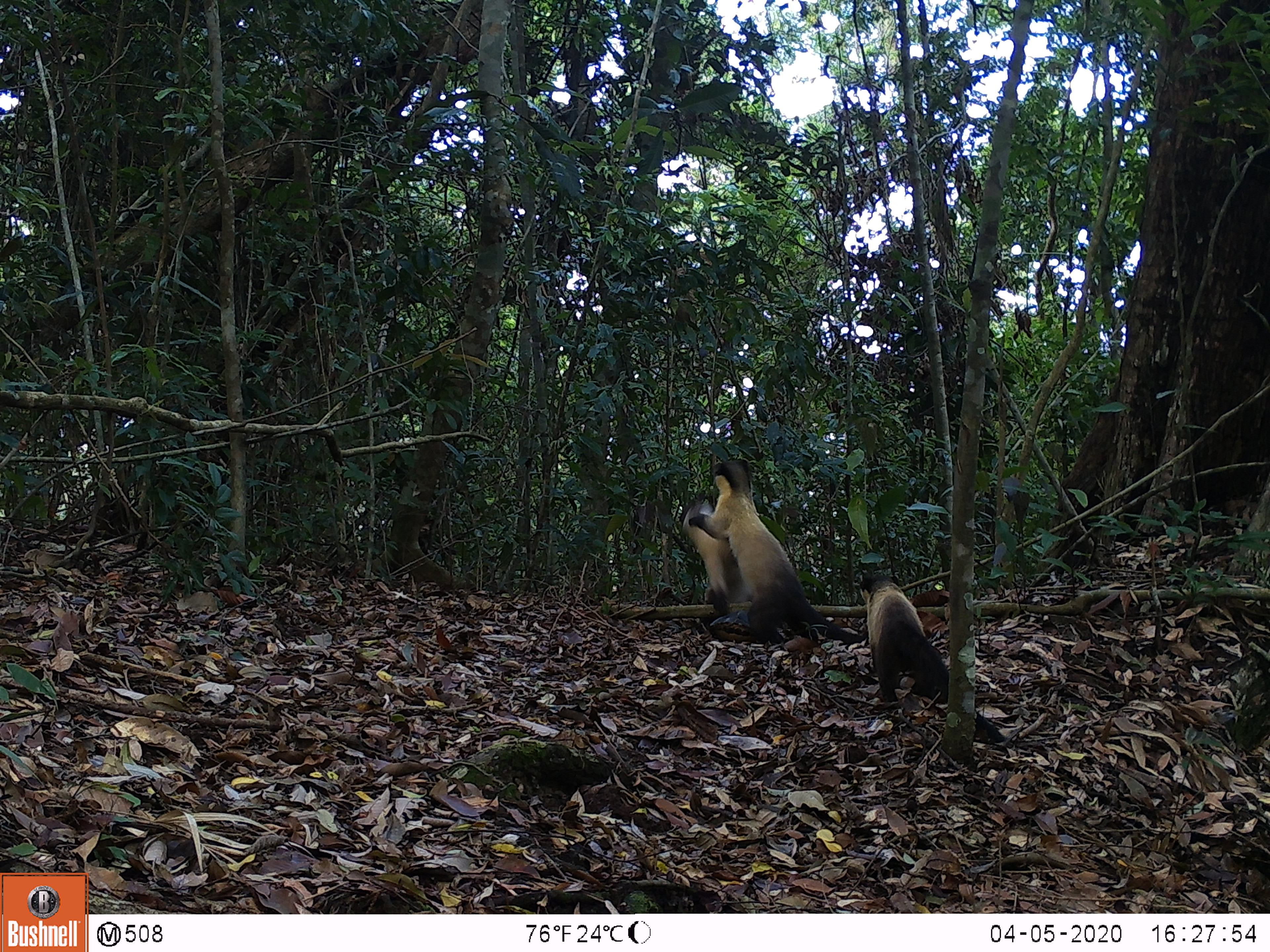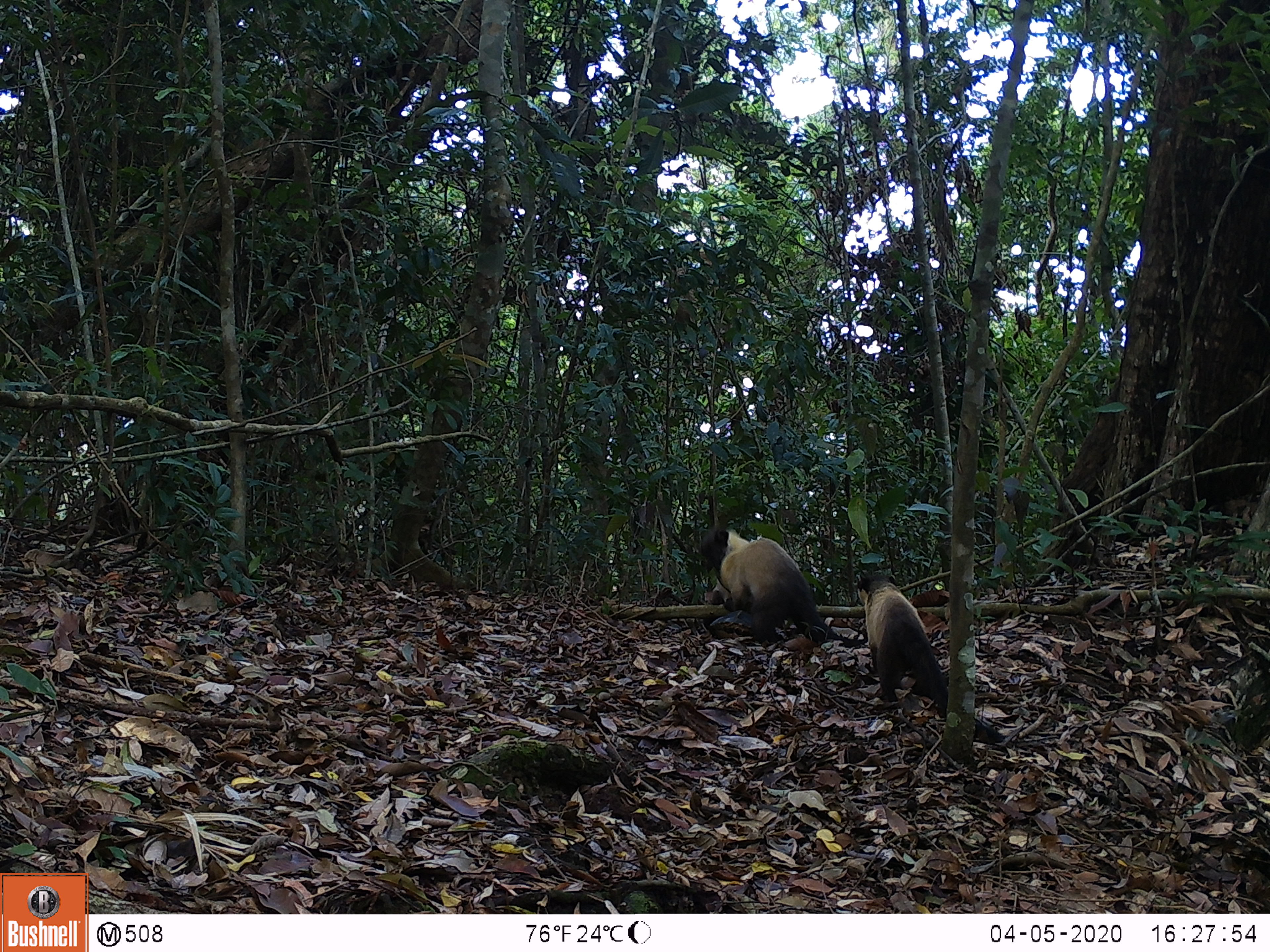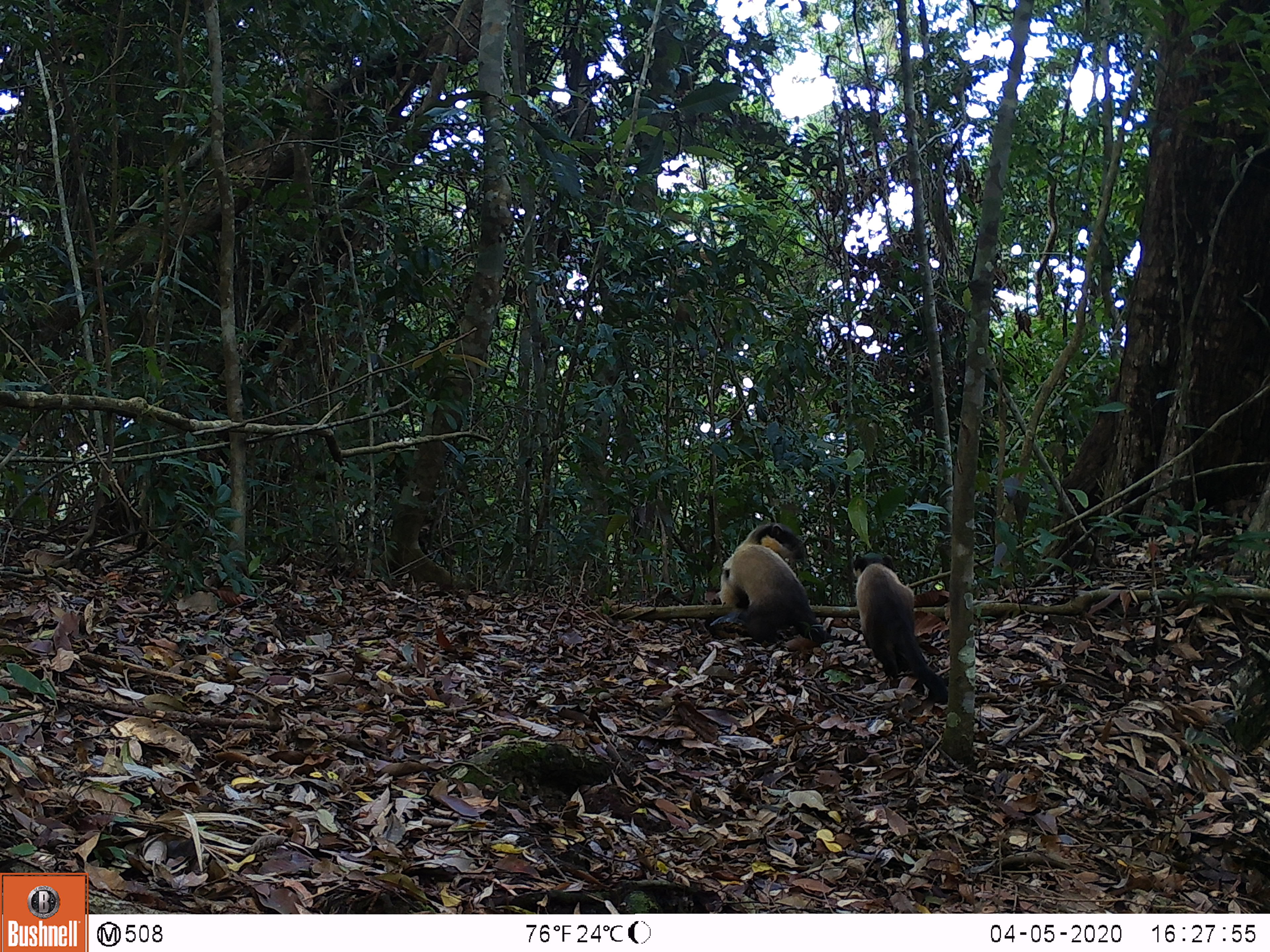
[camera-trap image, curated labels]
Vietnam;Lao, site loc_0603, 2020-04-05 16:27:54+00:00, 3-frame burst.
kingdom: Animalia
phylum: Chordata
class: Mammalia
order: Carnivora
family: Mustelidae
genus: Martes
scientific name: Martes flavigula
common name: yellow-throated marten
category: yellow throated marten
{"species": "yellow throated marten (yellow-throated marten) (Martes flavigula)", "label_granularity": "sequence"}